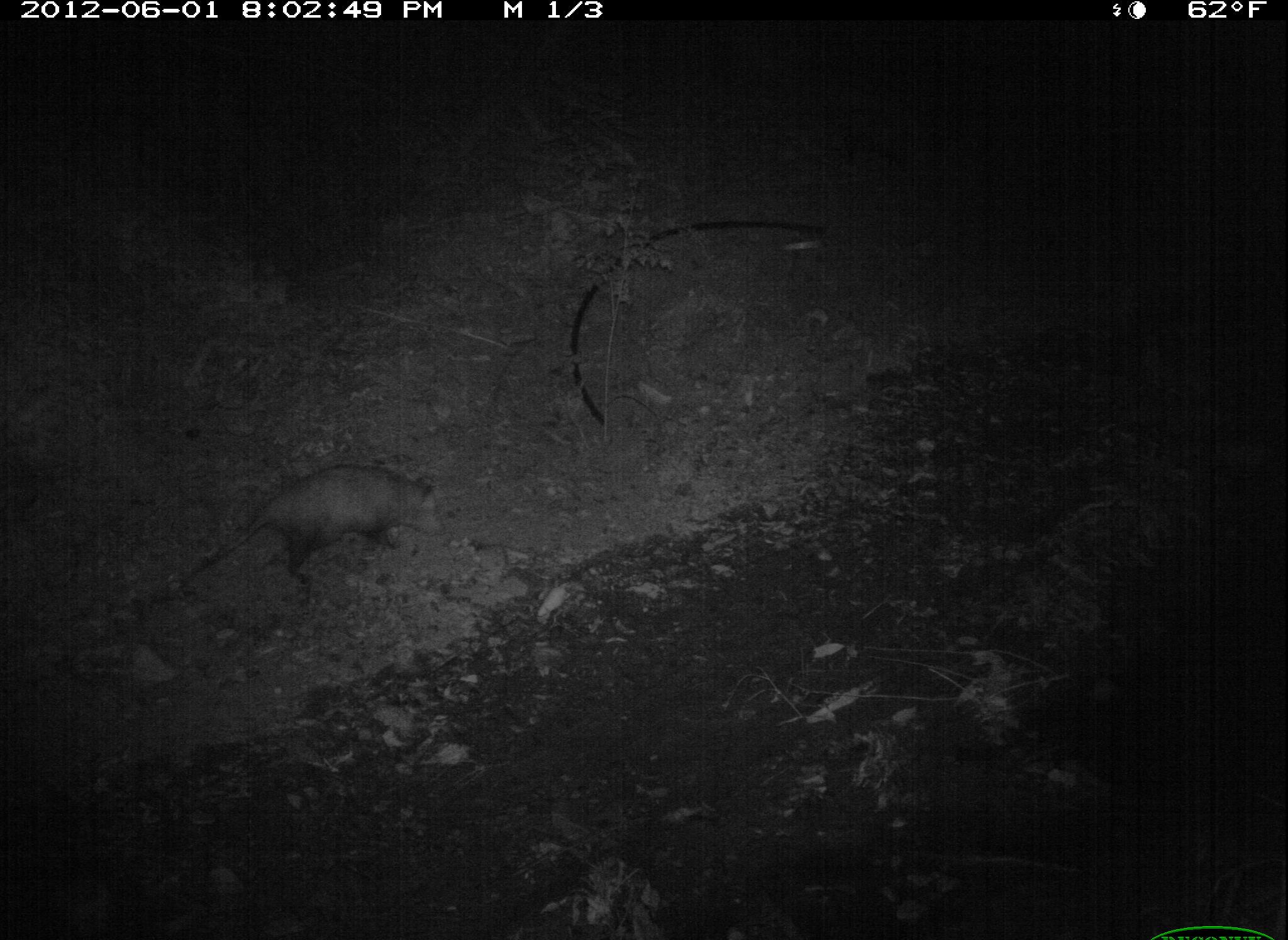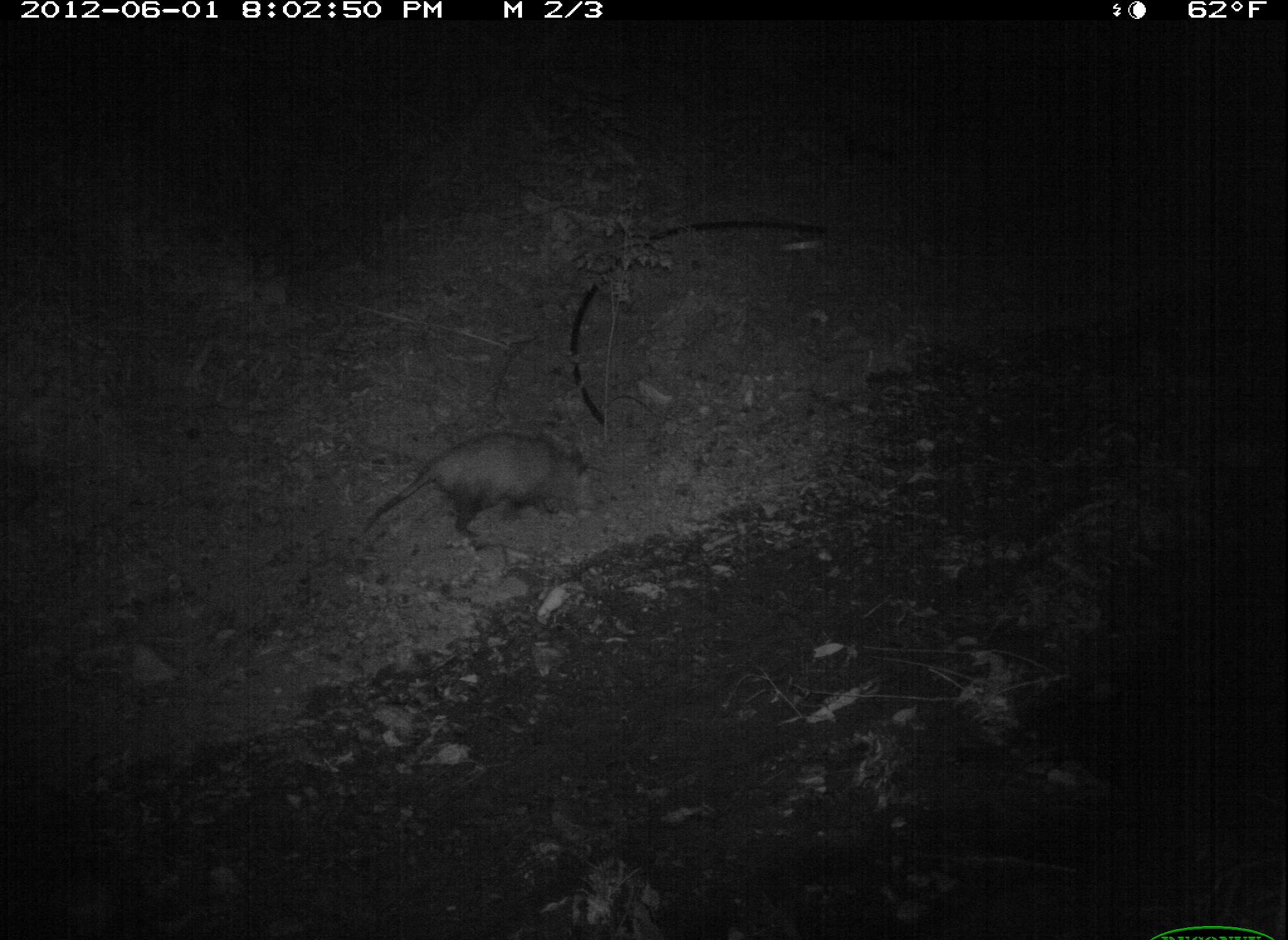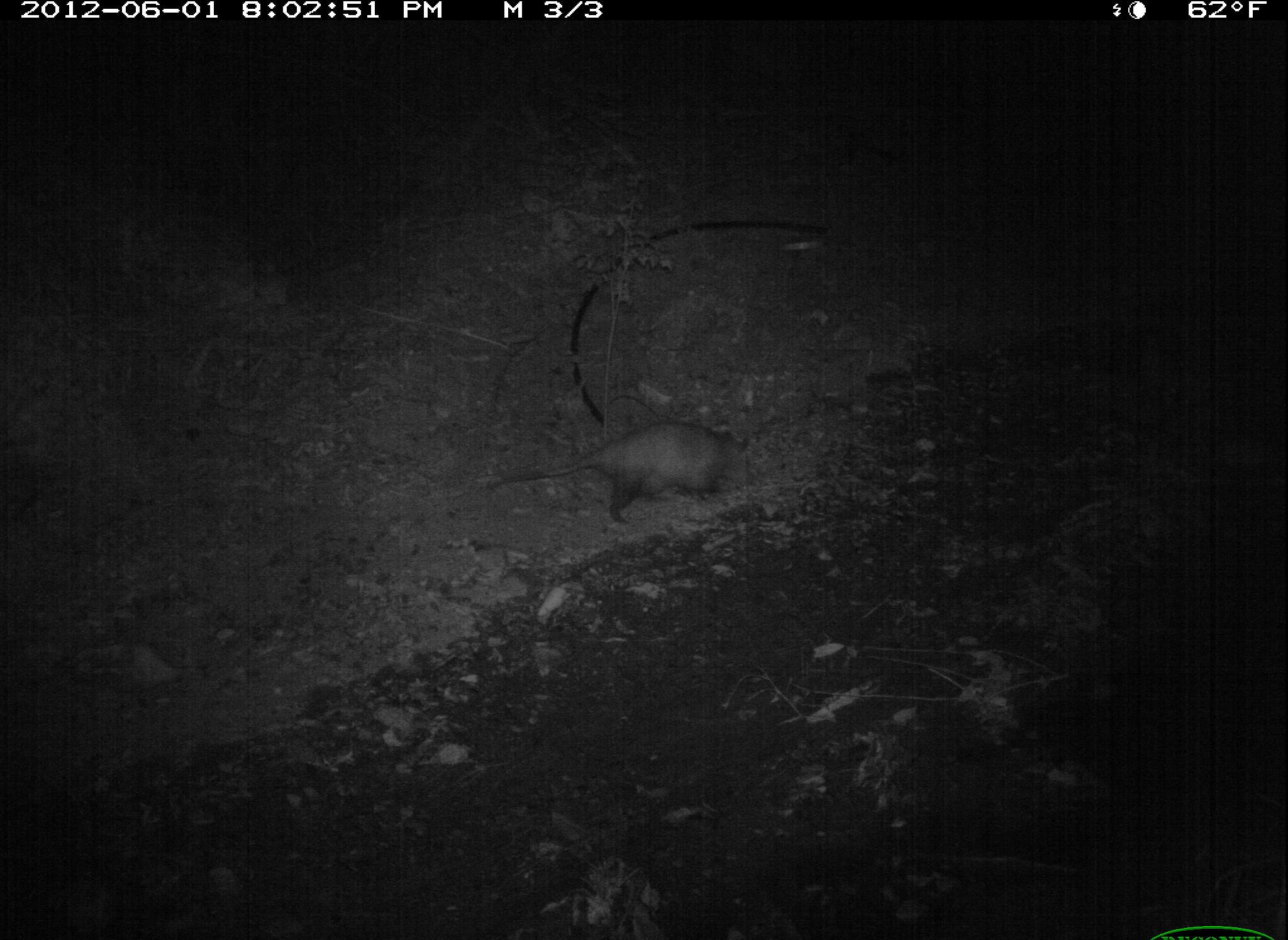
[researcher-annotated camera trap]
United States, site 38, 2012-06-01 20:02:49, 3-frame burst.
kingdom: Animalia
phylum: Chordata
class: Mammalia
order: Didelphimorphia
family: Didelphidae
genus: Didelphis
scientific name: Didelphis virginiana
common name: virginia opossum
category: opossum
Opossum (virginia opossum) (Didelphis virginiana).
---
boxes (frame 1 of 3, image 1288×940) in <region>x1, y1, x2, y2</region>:
opossum: <region>187, 457, 454, 601</region>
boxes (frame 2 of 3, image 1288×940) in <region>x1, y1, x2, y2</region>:
opossum: <region>357, 421, 613, 552</region>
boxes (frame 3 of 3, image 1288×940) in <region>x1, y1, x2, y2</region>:
opossum: <region>489, 416, 779, 538</region>